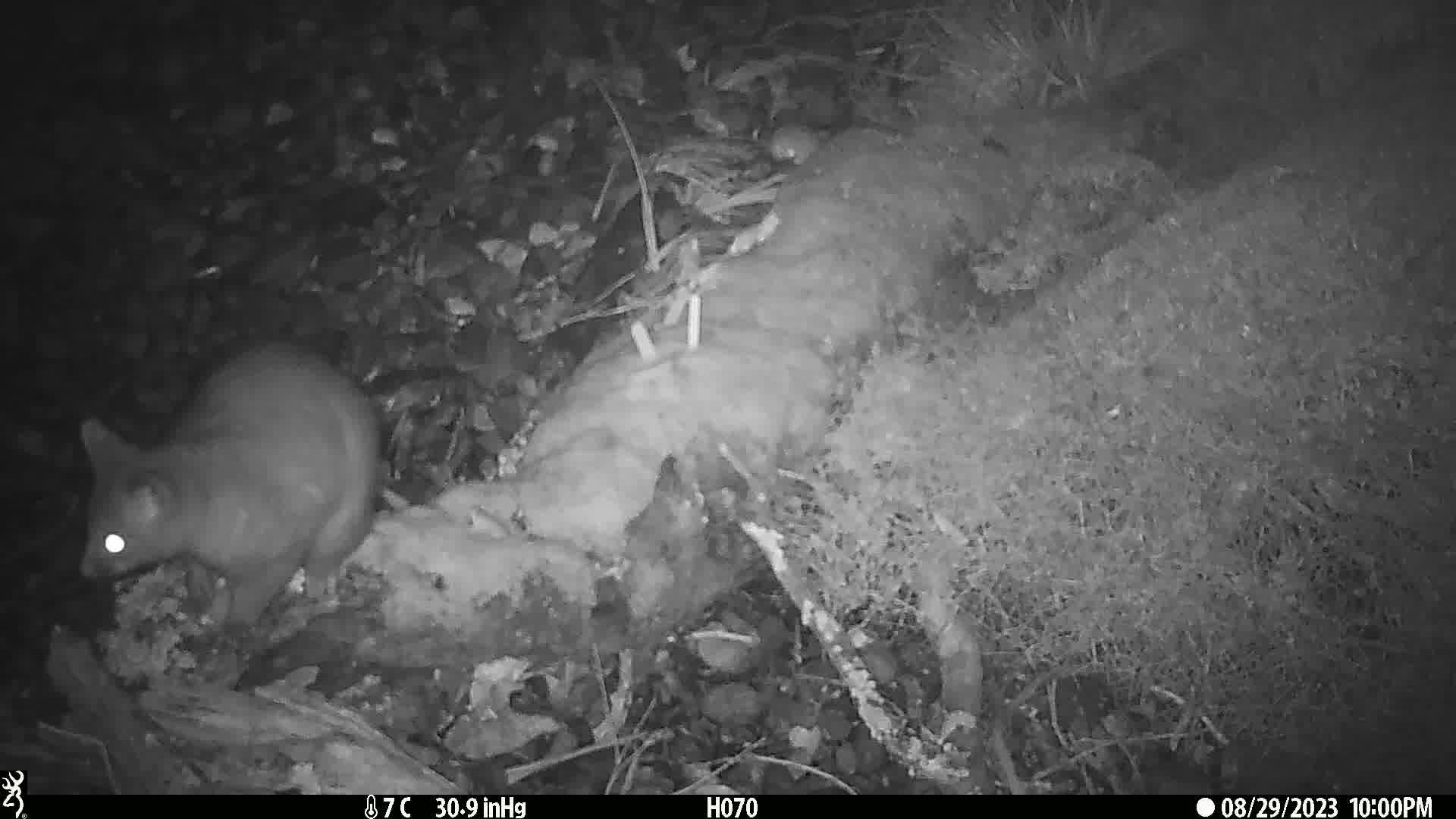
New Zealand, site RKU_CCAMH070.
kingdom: Animalia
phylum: Chordata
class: Mammalia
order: Diprotodontia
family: Phalangeridae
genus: Trichosurus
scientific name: Trichosurus vulpecula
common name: common brushtail possum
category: possum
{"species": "possum (common brushtail possum) (Trichosurus vulpecula)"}